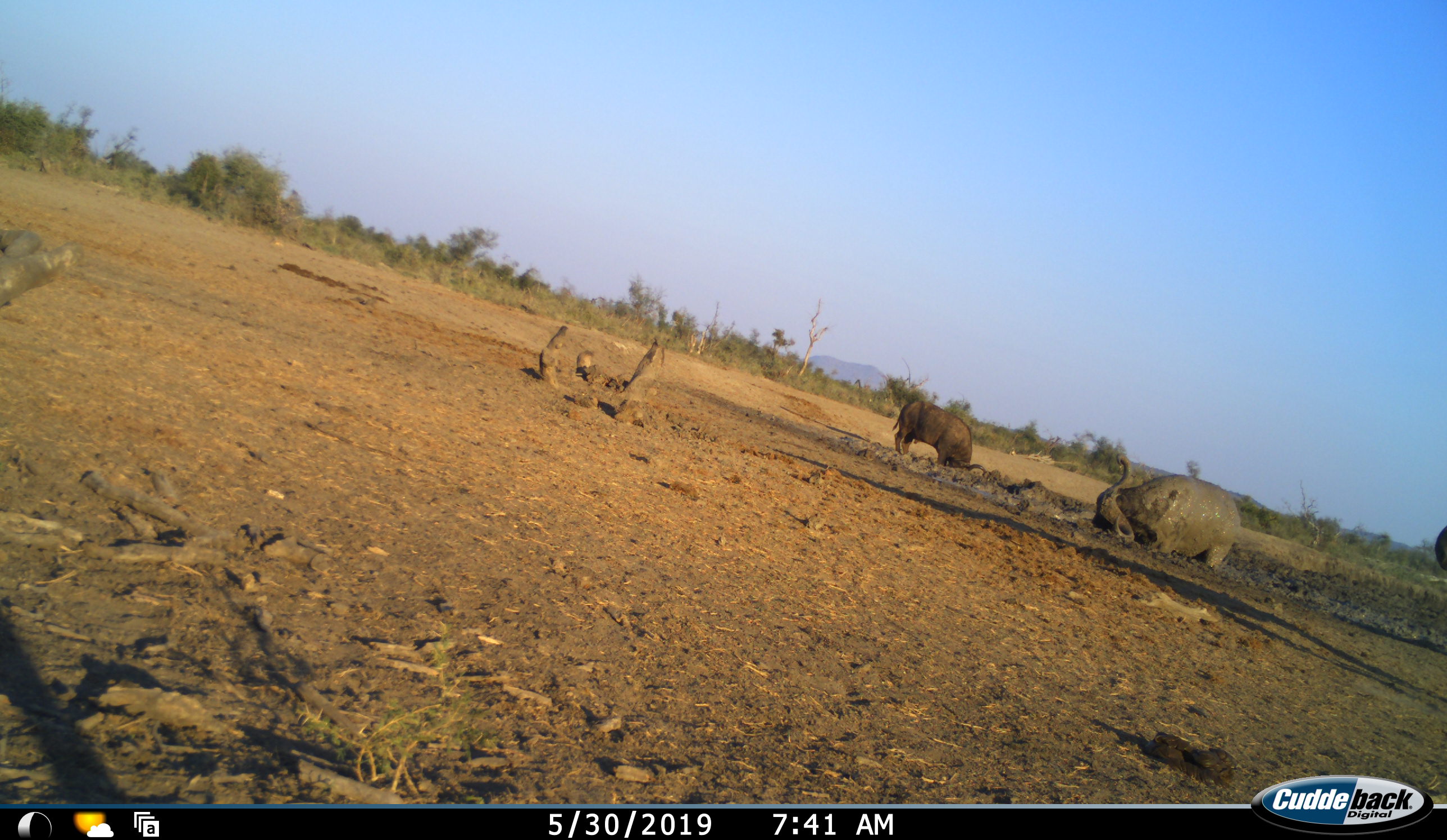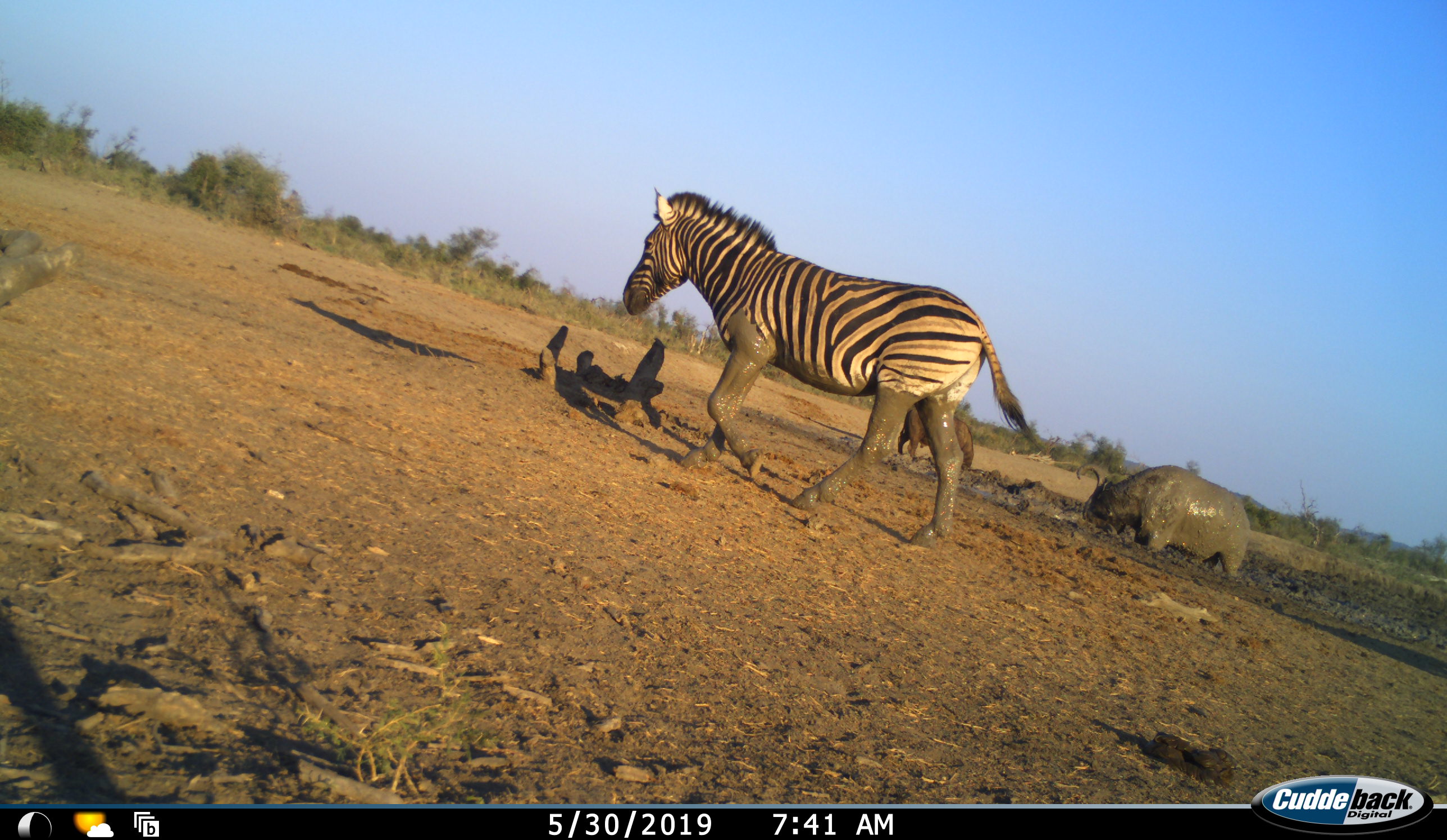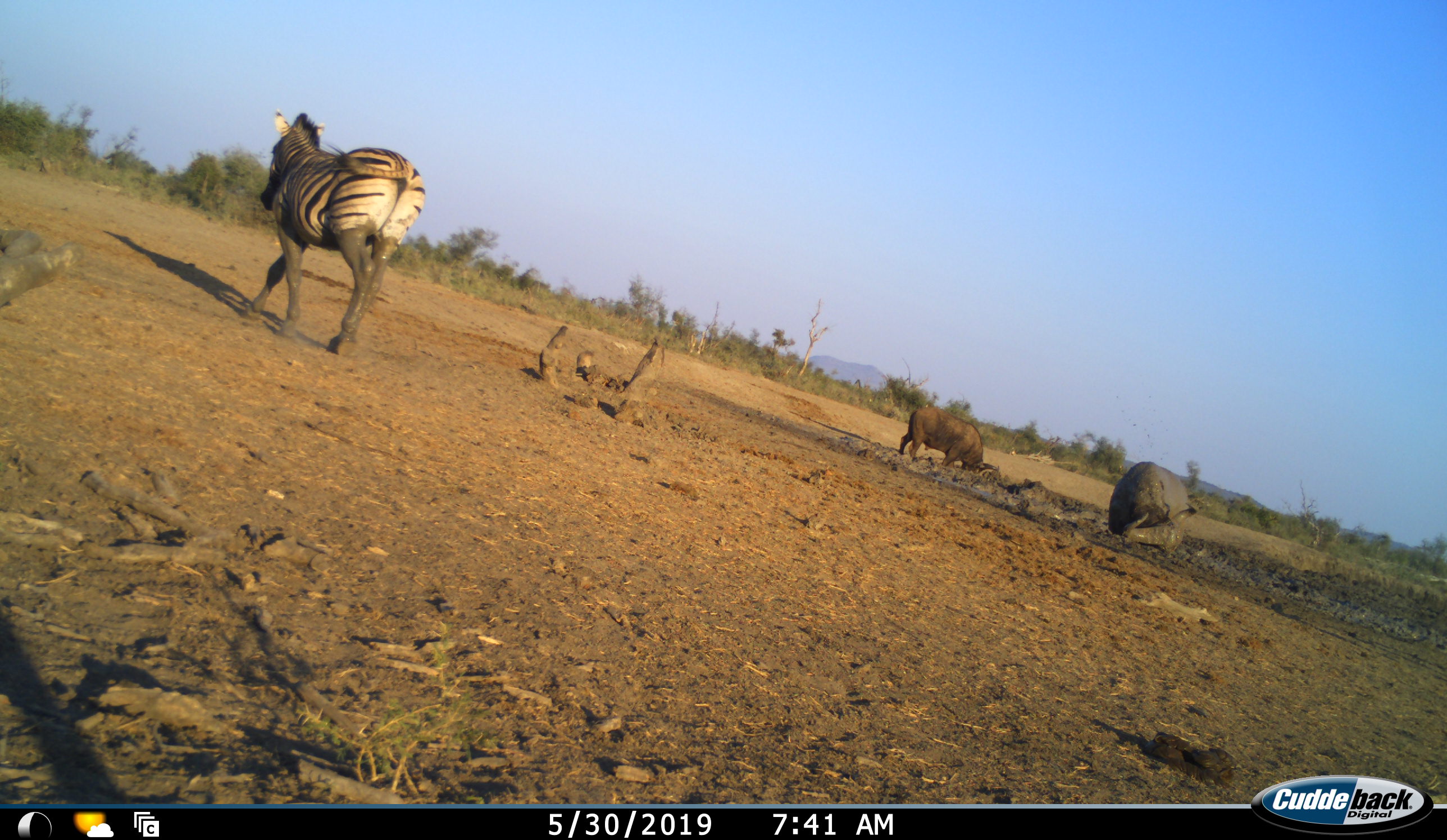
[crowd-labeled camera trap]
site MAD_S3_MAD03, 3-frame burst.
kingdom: Animalia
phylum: Chordata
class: Mammalia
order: Artiodactyla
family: Bovidae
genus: Syncerus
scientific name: Syncerus caffer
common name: african buffalo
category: buffalo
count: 2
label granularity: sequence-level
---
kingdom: Animalia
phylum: Chordata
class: Mammalia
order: Perissodactyla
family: Equidae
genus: Equus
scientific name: Equus quagga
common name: plains zebra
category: zebraplains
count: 1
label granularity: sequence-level